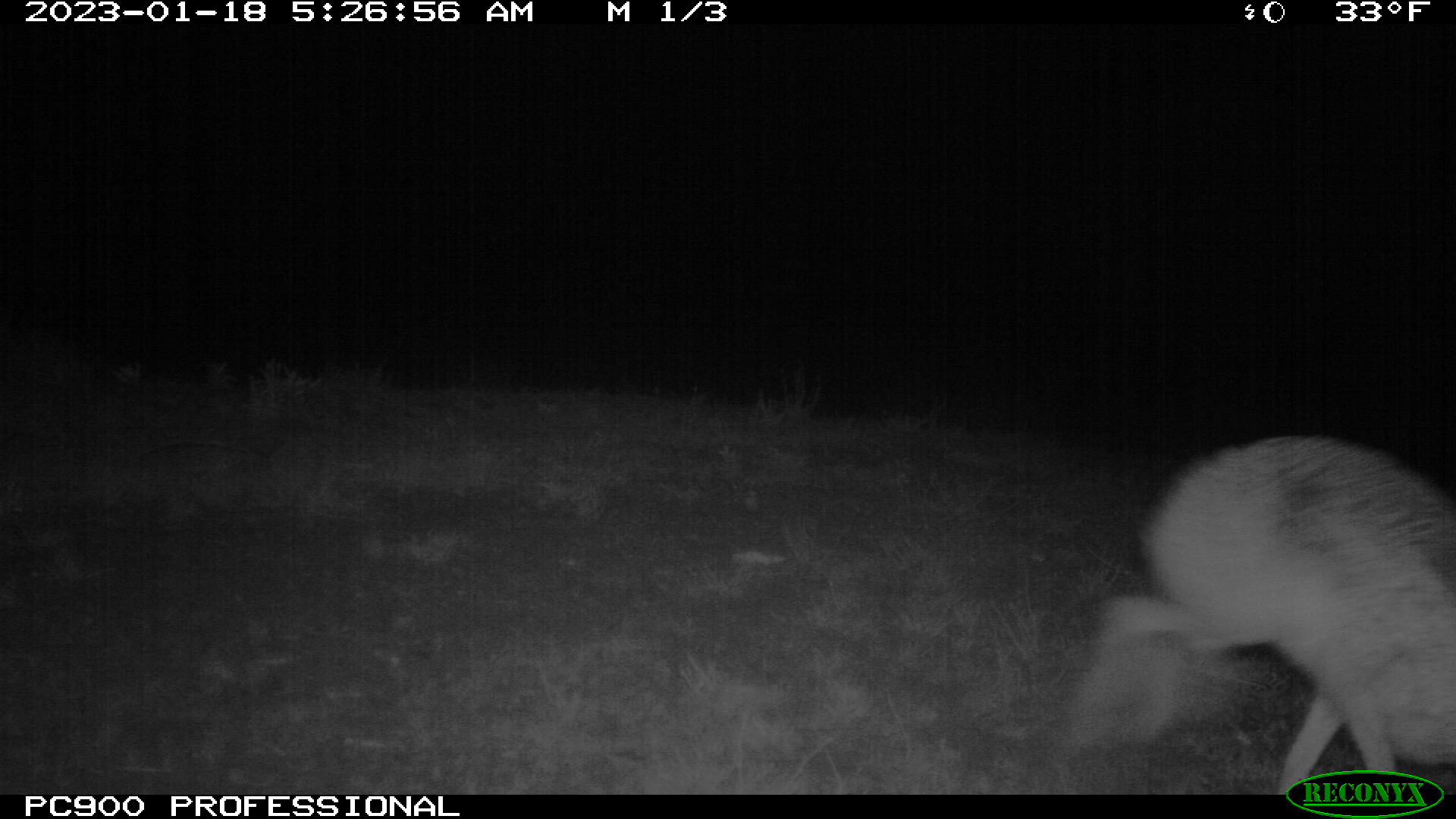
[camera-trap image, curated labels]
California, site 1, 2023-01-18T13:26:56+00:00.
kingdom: Animalia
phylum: Chordata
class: Mammalia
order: Lagomorpha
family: Leporidae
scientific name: Leporidae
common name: rabbit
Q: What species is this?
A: Rabbit (Leporidae).